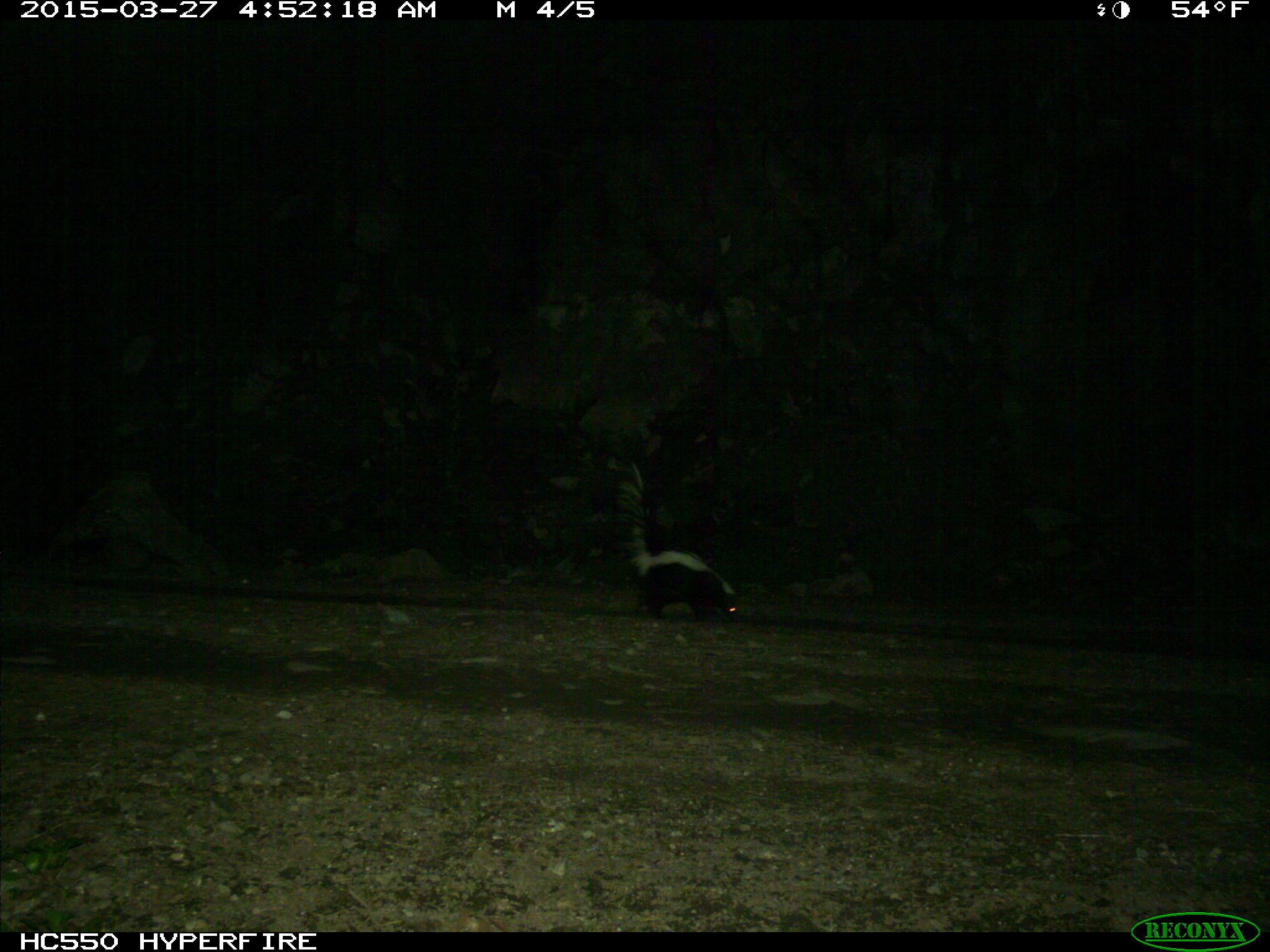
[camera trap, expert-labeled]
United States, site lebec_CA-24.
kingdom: Animalia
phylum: Chordata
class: Mammalia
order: Carnivora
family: Mephitidae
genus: Mephitis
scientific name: Mephitis mephitis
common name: striped skunk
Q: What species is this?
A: Mephitis mephitis (striped skunk).